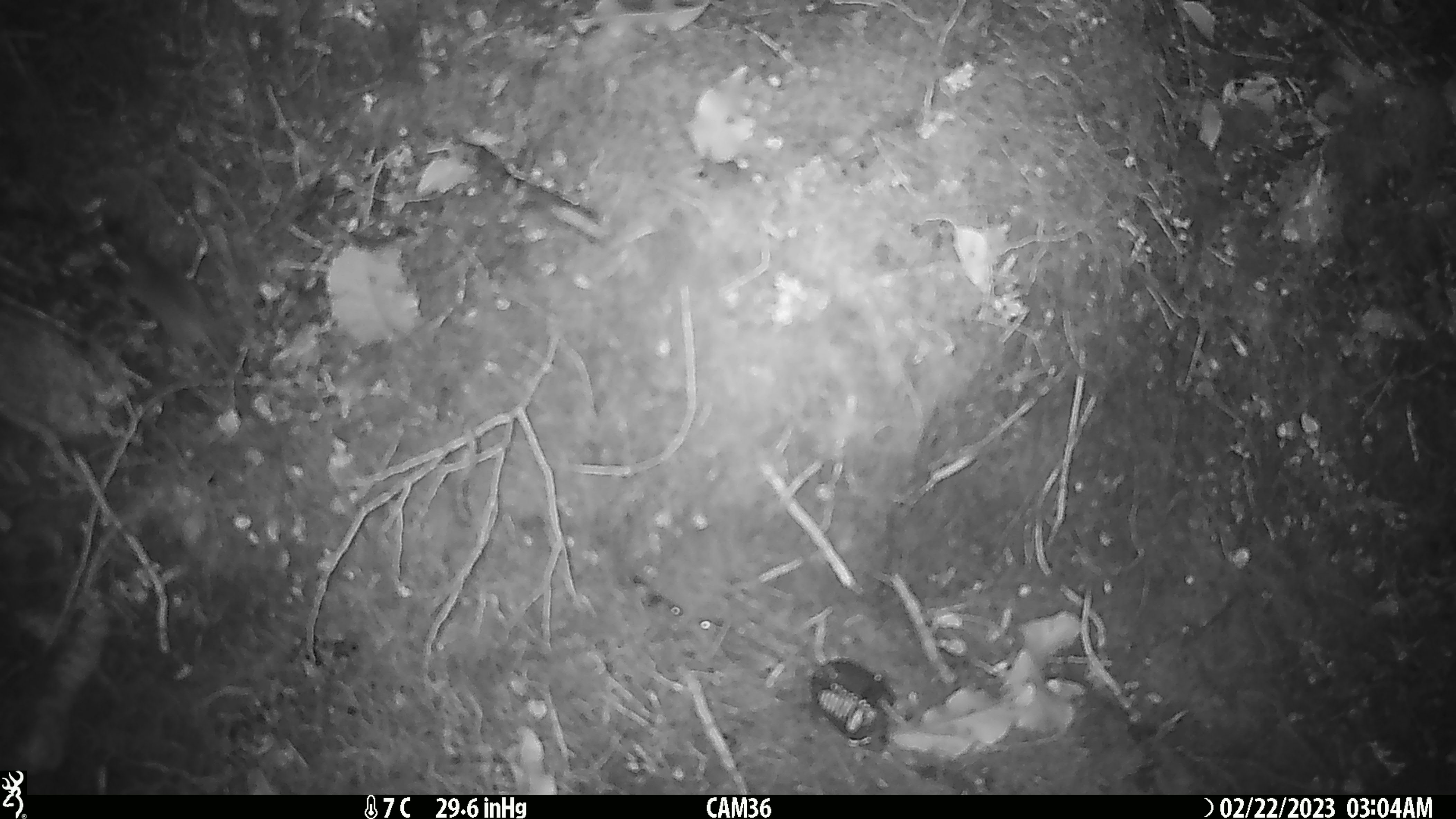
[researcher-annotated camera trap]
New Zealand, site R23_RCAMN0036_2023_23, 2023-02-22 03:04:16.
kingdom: Animalia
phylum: Chordata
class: Mammalia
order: Rodentia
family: Muridae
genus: Mus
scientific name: Mus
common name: mouse